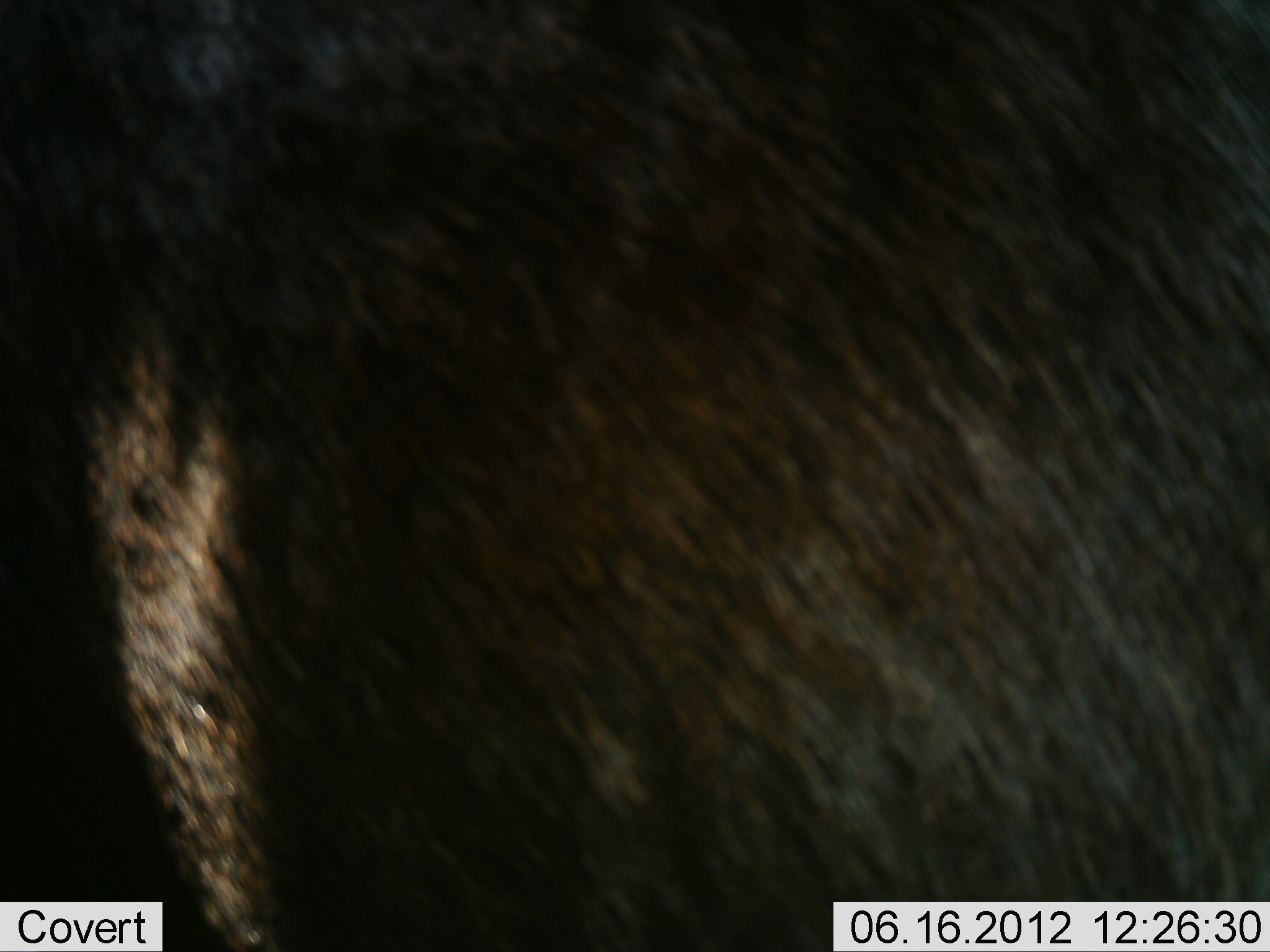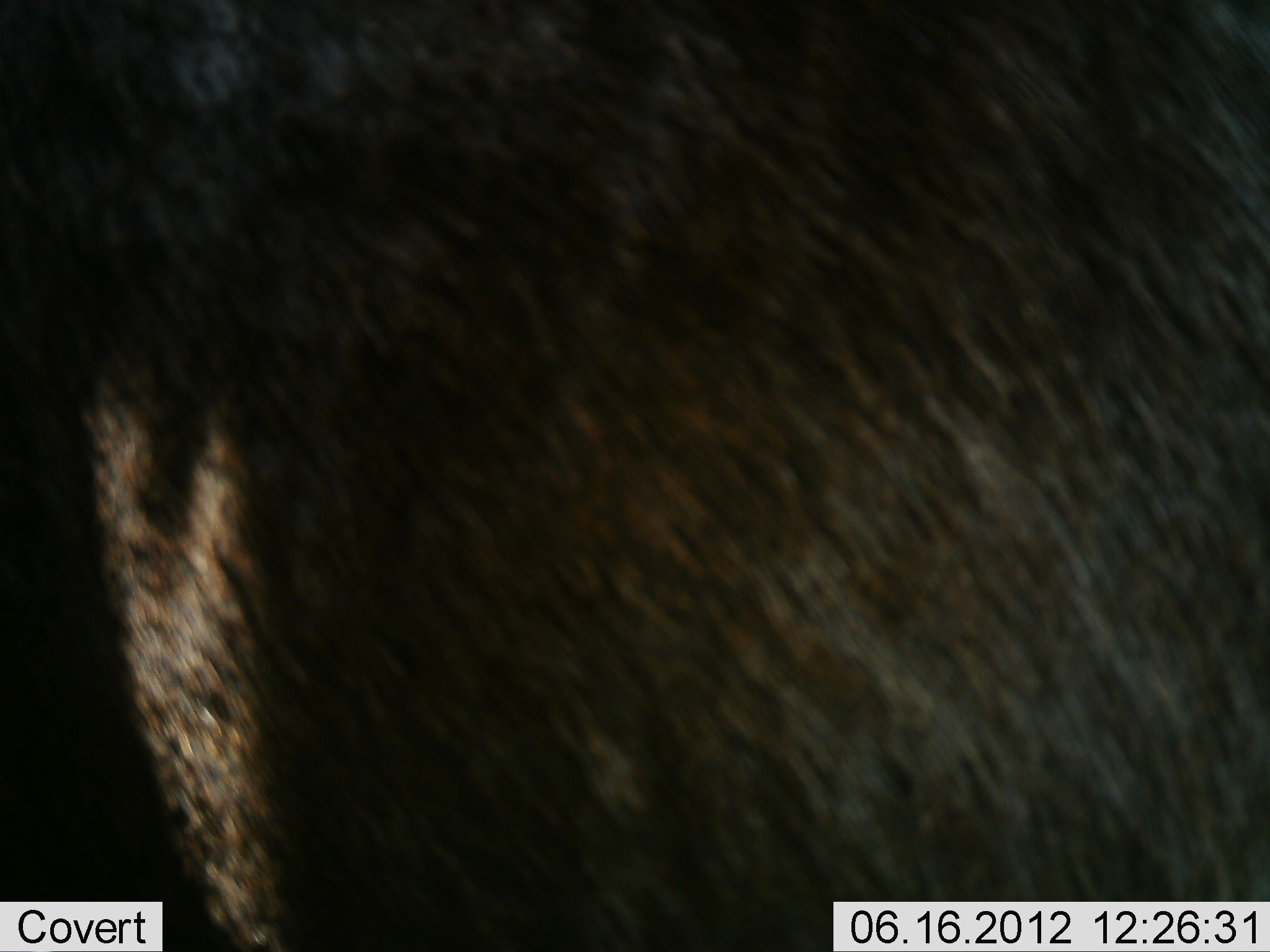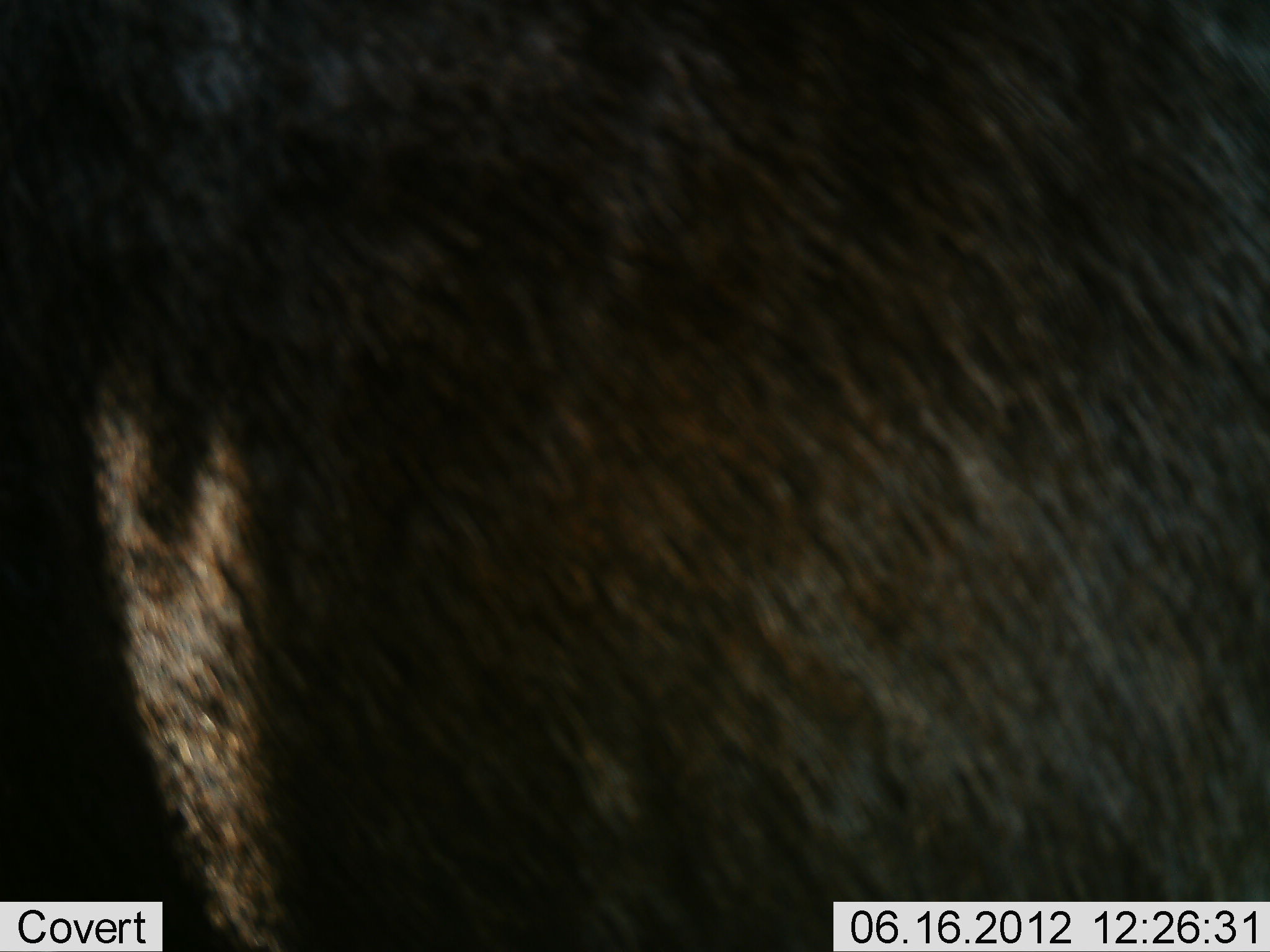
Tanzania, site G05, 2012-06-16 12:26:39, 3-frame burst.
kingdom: Animalia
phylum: Chordata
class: Mammalia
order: Artiodactyla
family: Bovidae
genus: Connochaetes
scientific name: Connochaetes taurinus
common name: blue wildebeest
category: wildebeest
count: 1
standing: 100%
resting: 0%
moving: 0%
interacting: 0%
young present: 0%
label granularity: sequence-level